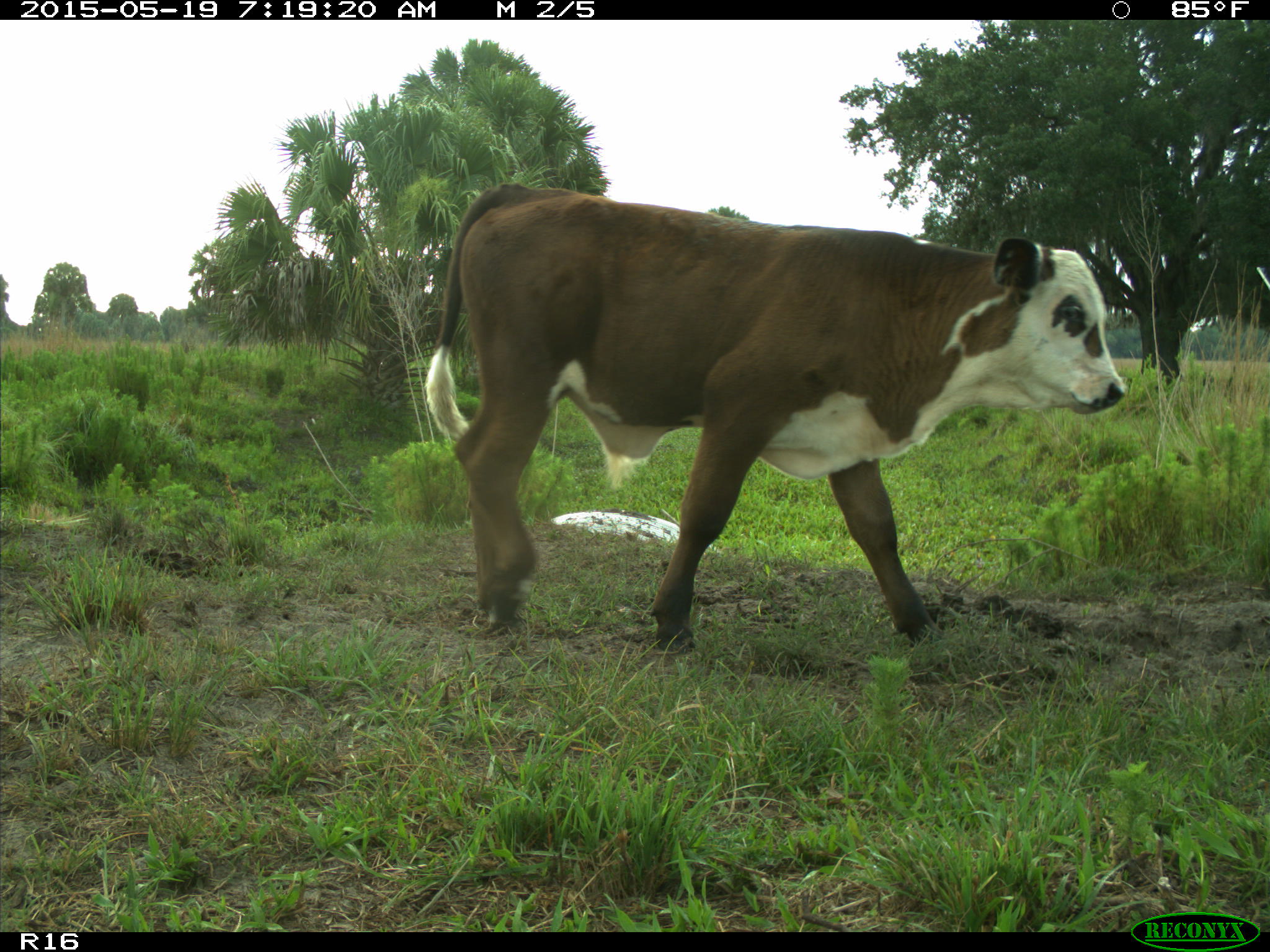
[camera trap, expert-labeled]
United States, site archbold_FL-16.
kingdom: Animalia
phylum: Chordata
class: Mammalia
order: Artiodactyla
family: Bovidae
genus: Bos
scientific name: Bos taurus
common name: domestic cow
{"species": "Bos taurus (domestic cow)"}